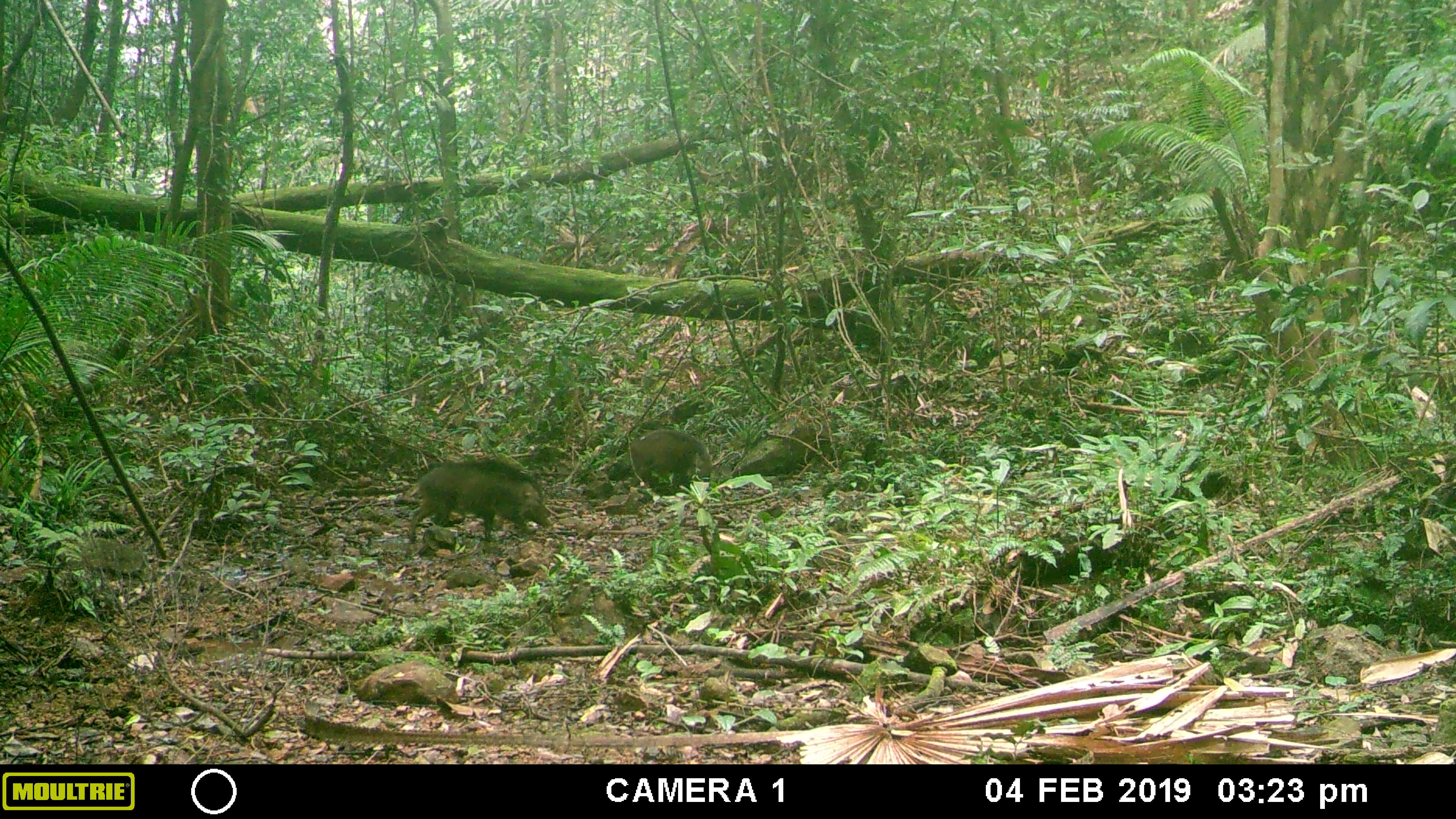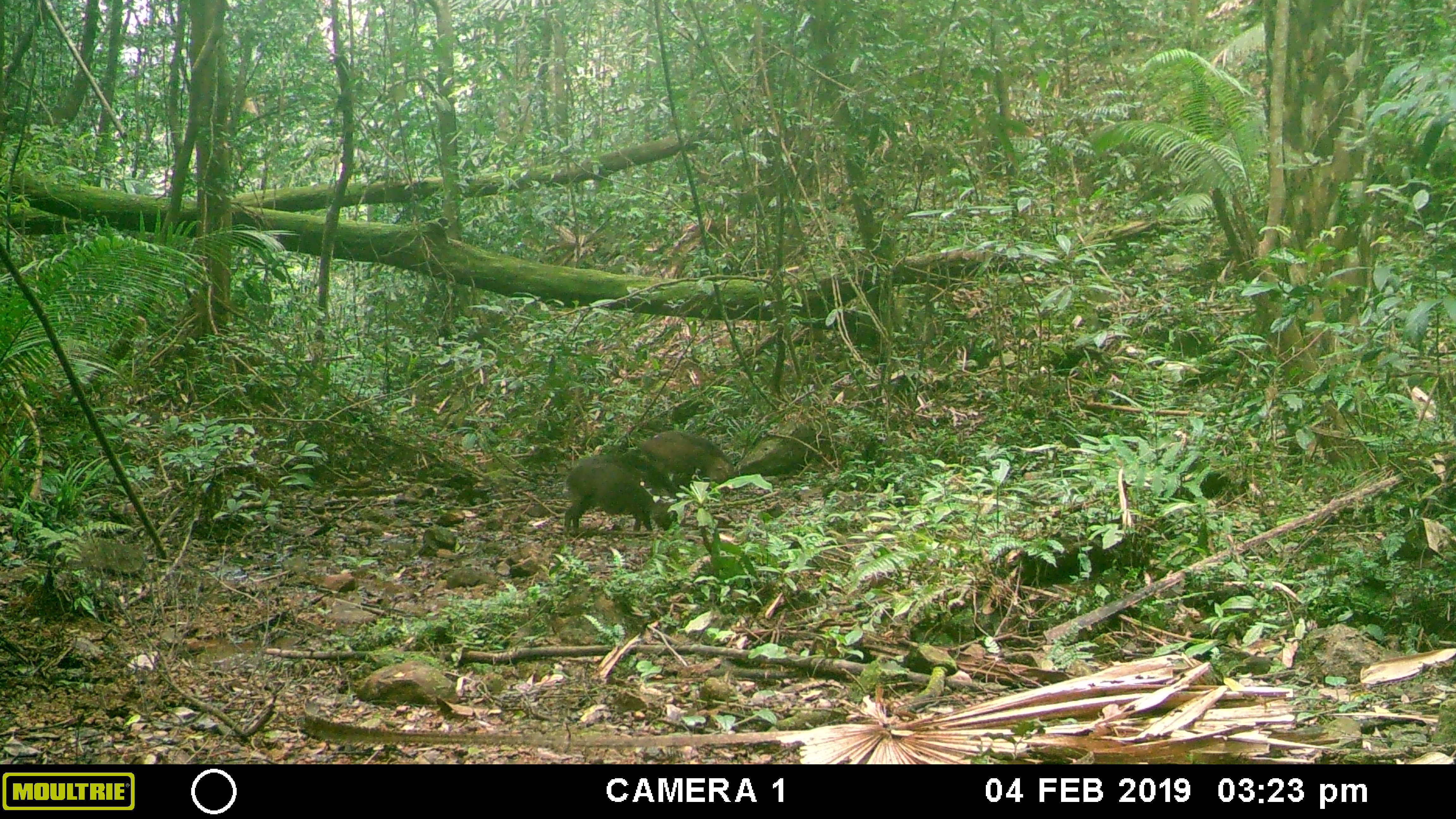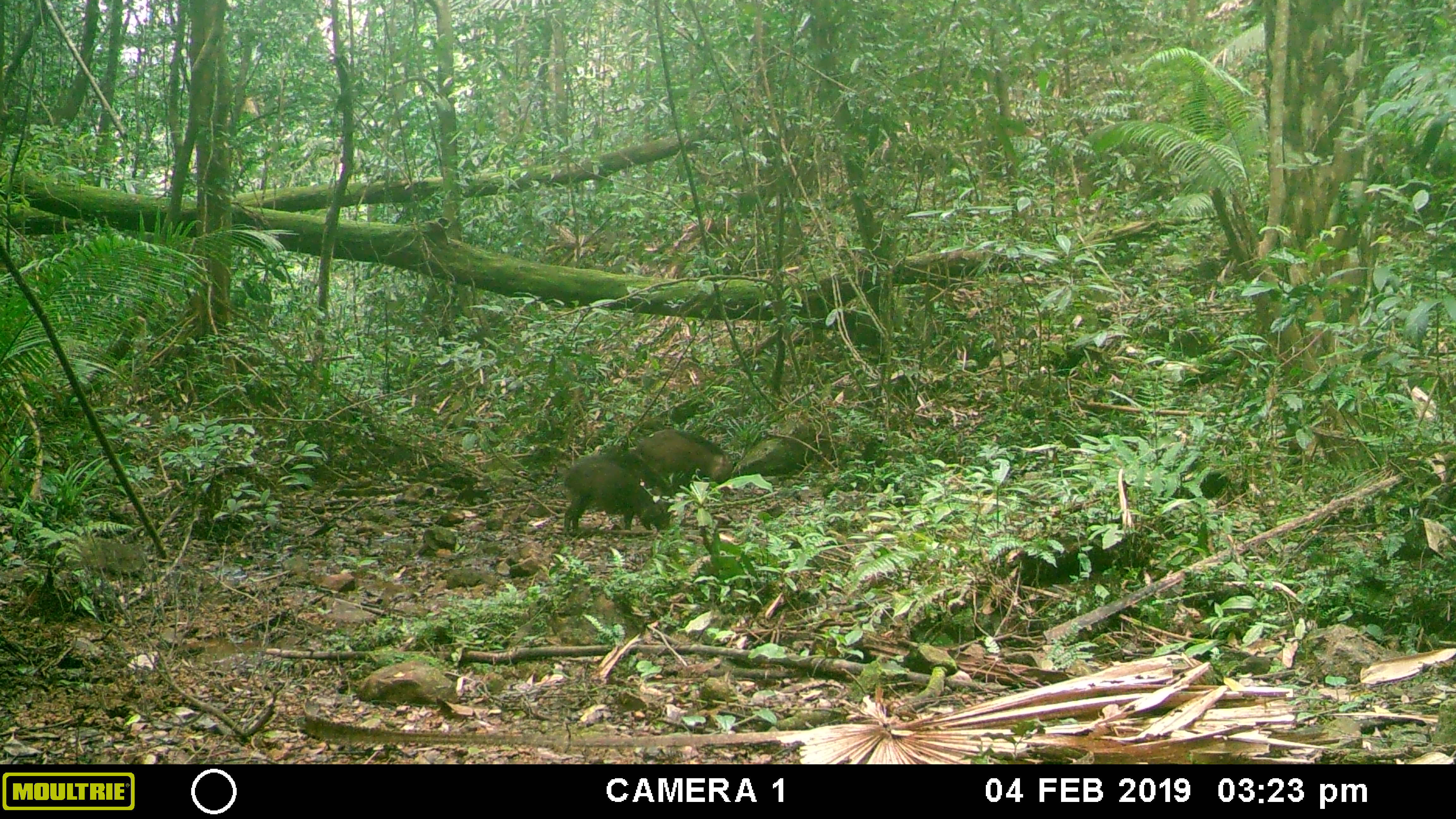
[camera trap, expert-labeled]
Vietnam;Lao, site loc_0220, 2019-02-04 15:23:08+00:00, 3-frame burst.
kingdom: Animalia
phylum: Chordata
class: Mammalia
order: Artiodactyla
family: Suidae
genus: Sus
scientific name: Sus scrofa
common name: eurasian wild pig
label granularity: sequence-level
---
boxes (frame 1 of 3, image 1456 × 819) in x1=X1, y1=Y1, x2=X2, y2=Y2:
eurasian wild pig: x1=407, y1=459, x2=553, y2=546; x1=628, y1=429, x2=713, y2=487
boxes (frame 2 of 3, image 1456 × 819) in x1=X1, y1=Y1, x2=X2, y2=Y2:
eurasian wild pig: x1=563, y1=451, x2=679, y2=538; x1=635, y1=430, x2=735, y2=494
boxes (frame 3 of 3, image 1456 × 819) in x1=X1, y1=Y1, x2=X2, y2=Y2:
eurasian wild pig: x1=563, y1=455, x2=674, y2=531; x1=635, y1=428, x2=733, y2=485